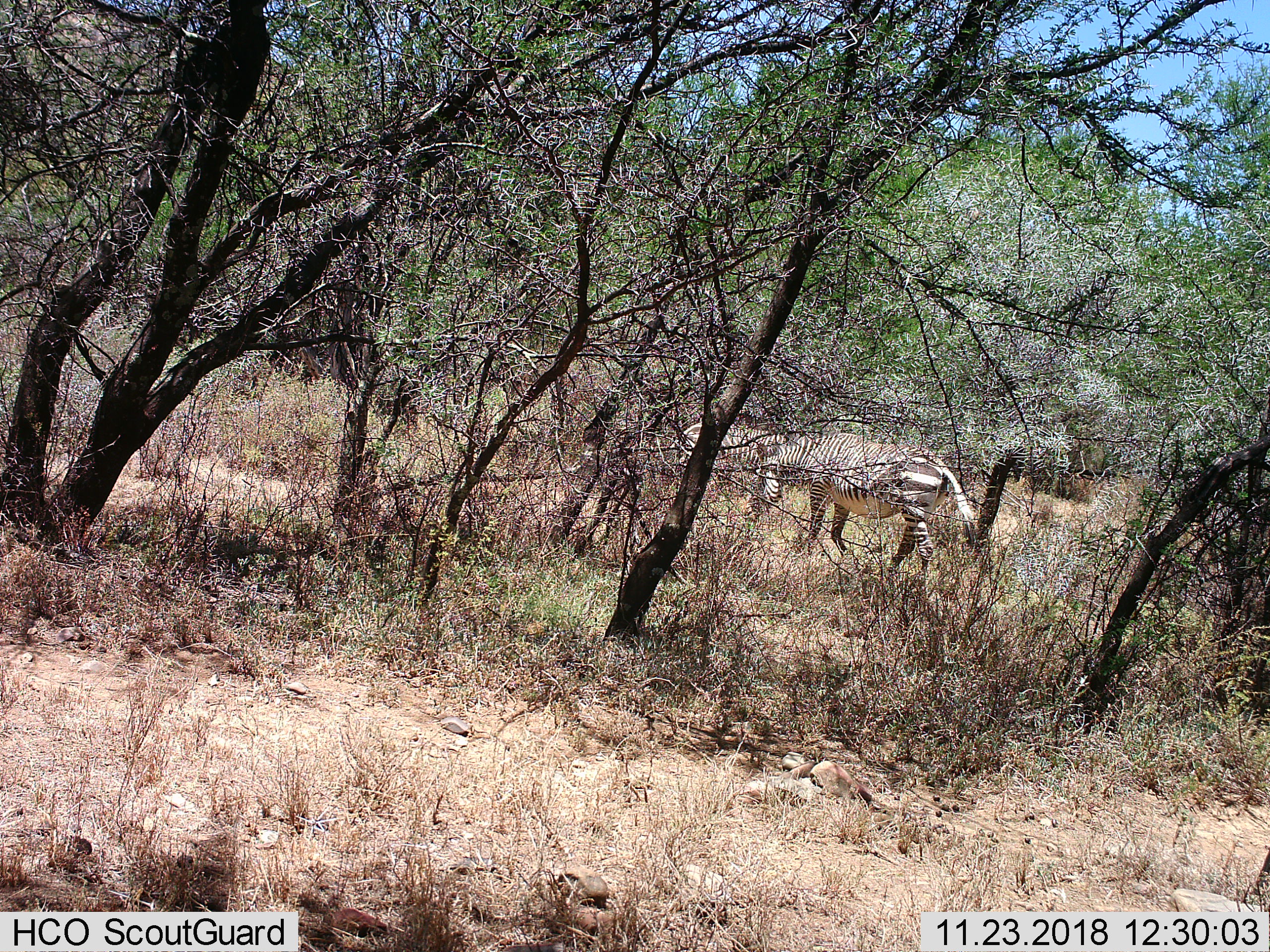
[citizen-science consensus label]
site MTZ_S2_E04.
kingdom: Animalia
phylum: Chordata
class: Mammalia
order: Perissodactyla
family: Equidae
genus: Equus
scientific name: Equus zebra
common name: mountain zebra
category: zebramountain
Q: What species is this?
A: Zebramountain (mountain zebra) (Equus zebra).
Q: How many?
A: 2.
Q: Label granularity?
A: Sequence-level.